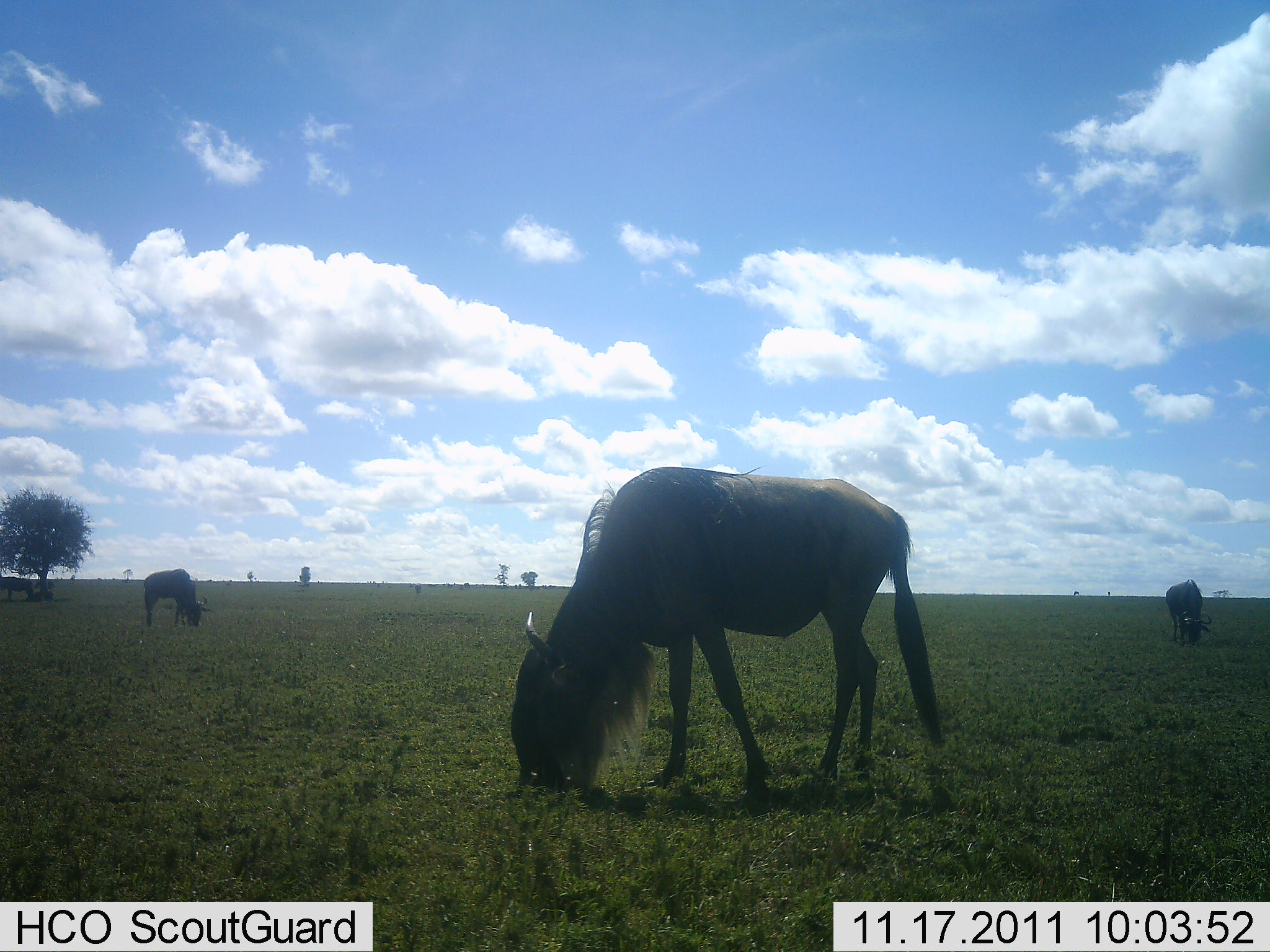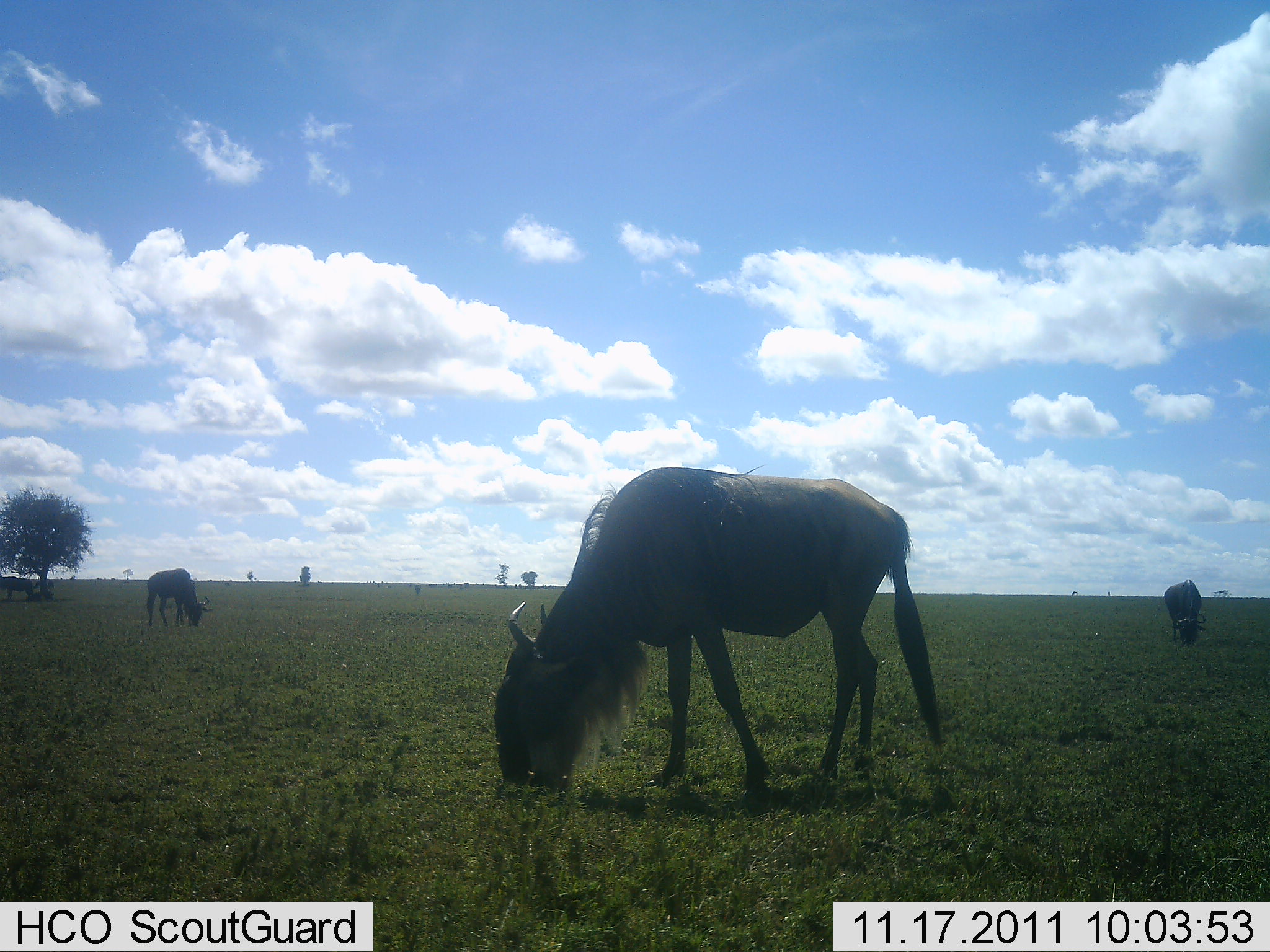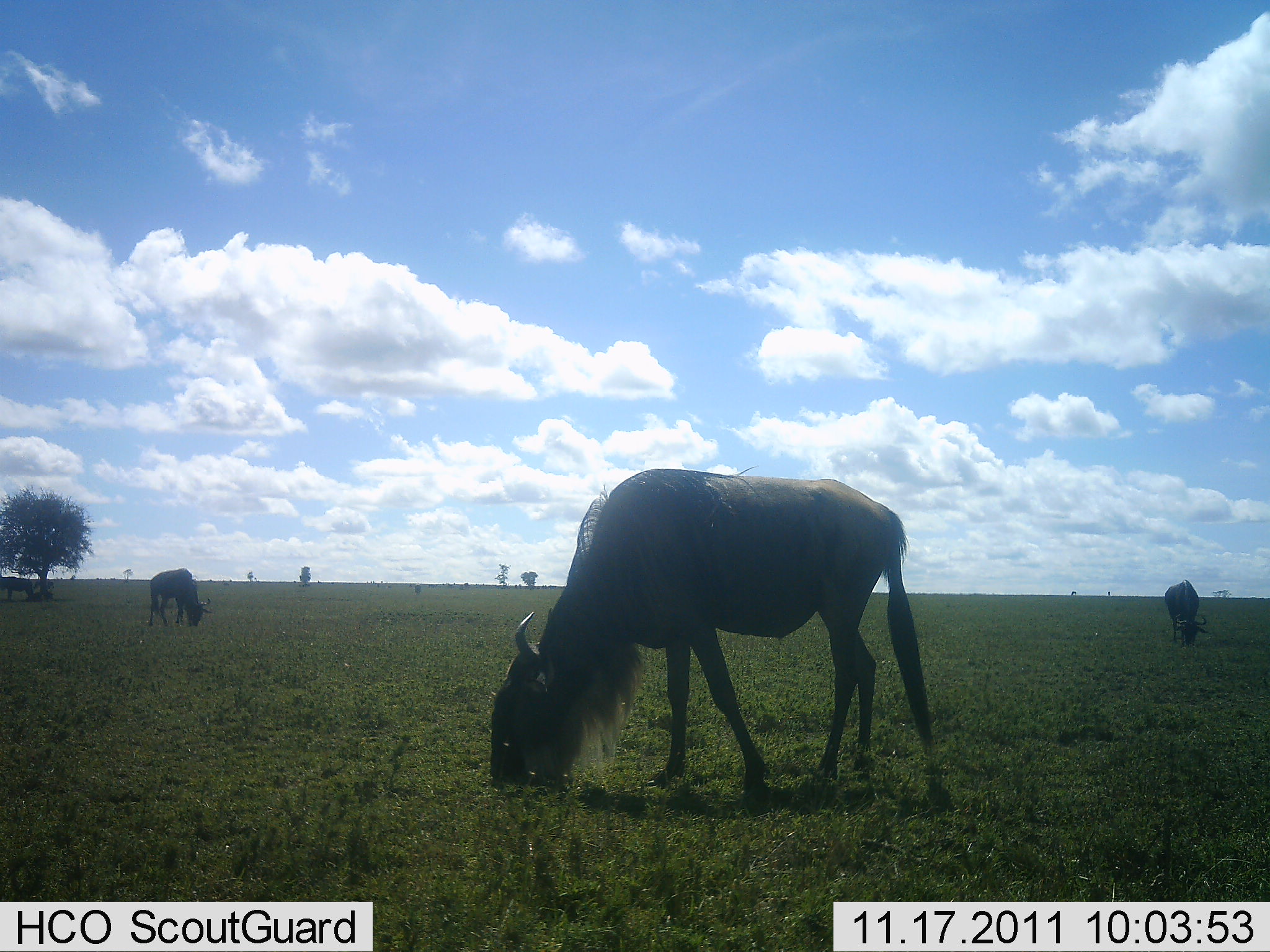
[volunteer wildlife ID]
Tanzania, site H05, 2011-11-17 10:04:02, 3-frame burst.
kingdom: Animalia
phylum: Chordata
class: Mammalia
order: Artiodactyla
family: Bovidae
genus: Connochaetes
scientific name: Connochaetes taurinus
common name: blue wildebeest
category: wildebeest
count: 3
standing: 28%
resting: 0%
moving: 6%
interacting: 0%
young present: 0%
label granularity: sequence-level